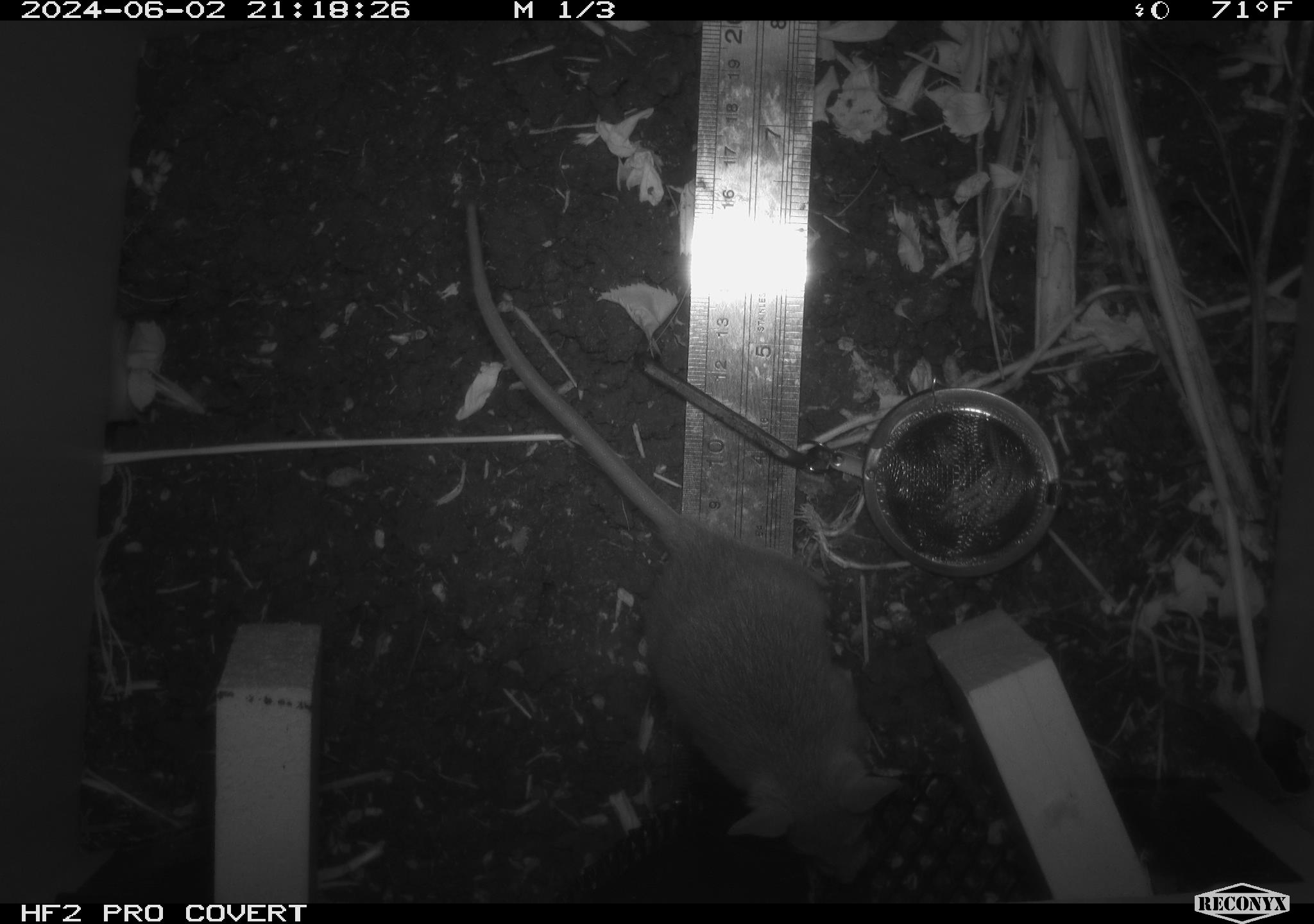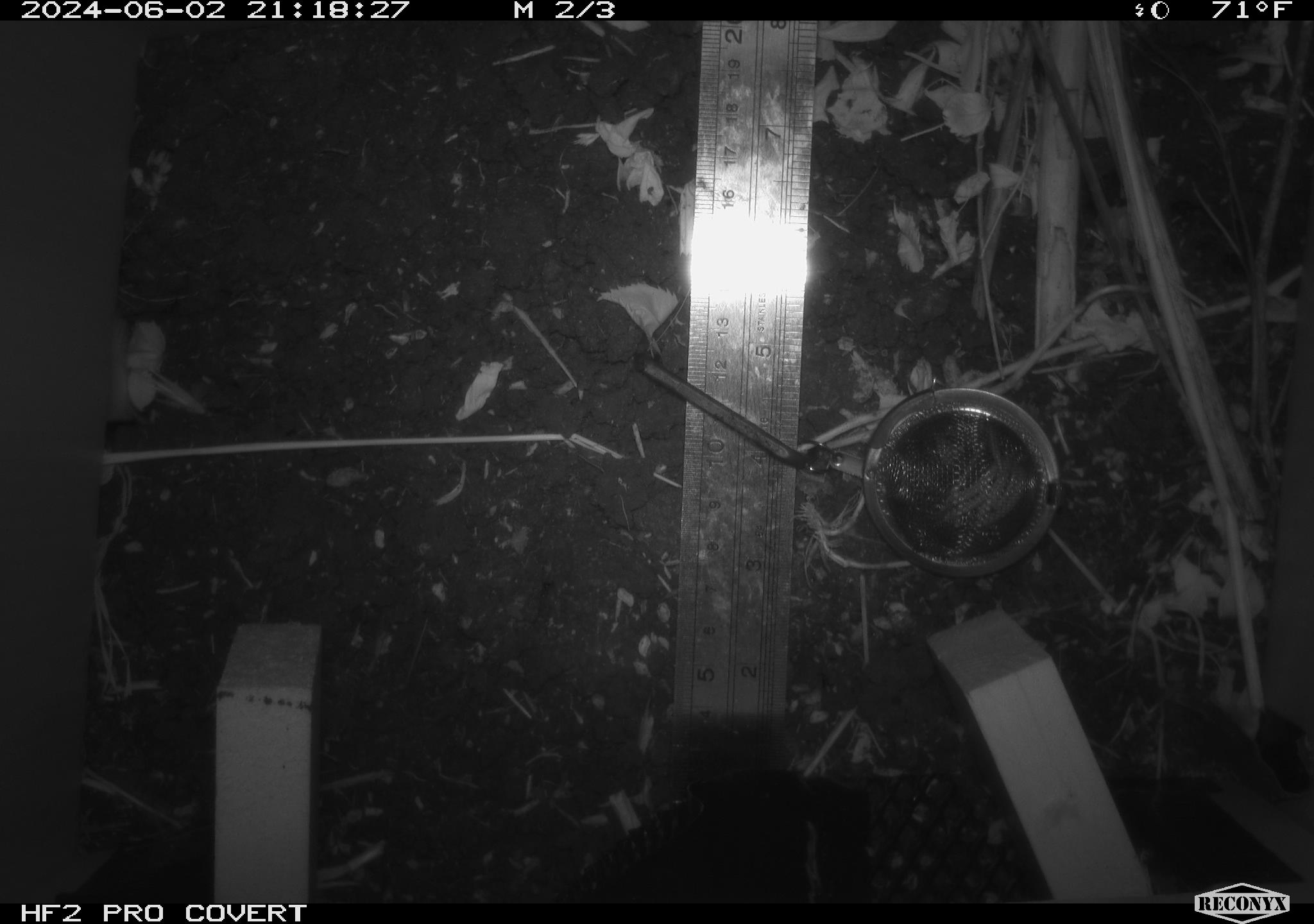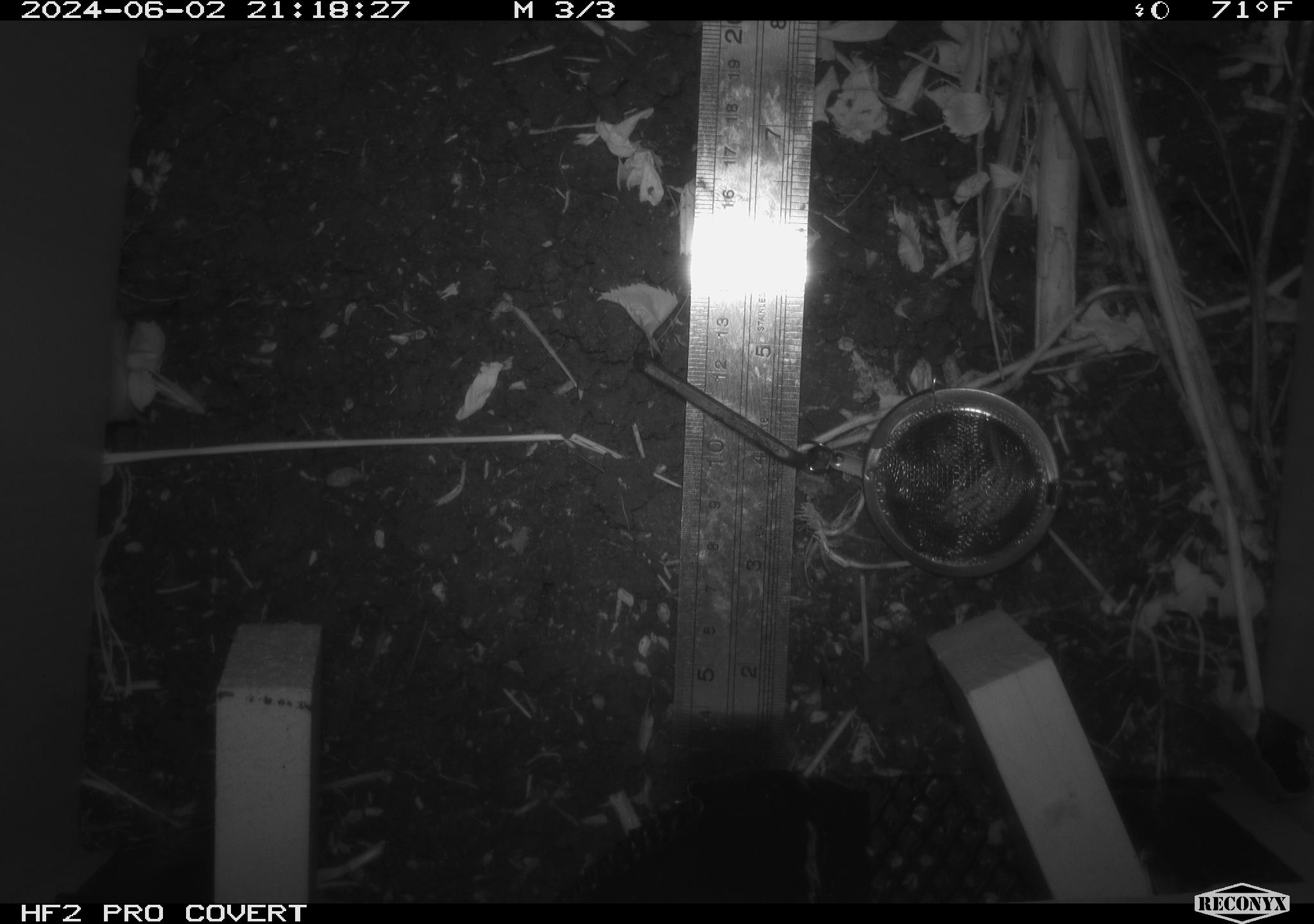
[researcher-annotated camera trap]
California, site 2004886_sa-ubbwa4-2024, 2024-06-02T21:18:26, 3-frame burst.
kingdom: Animalia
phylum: Chordata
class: Mammalia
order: Rodentia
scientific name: Rodentia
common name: woodrat or rat or mouse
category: woodrat or rat or mouse species